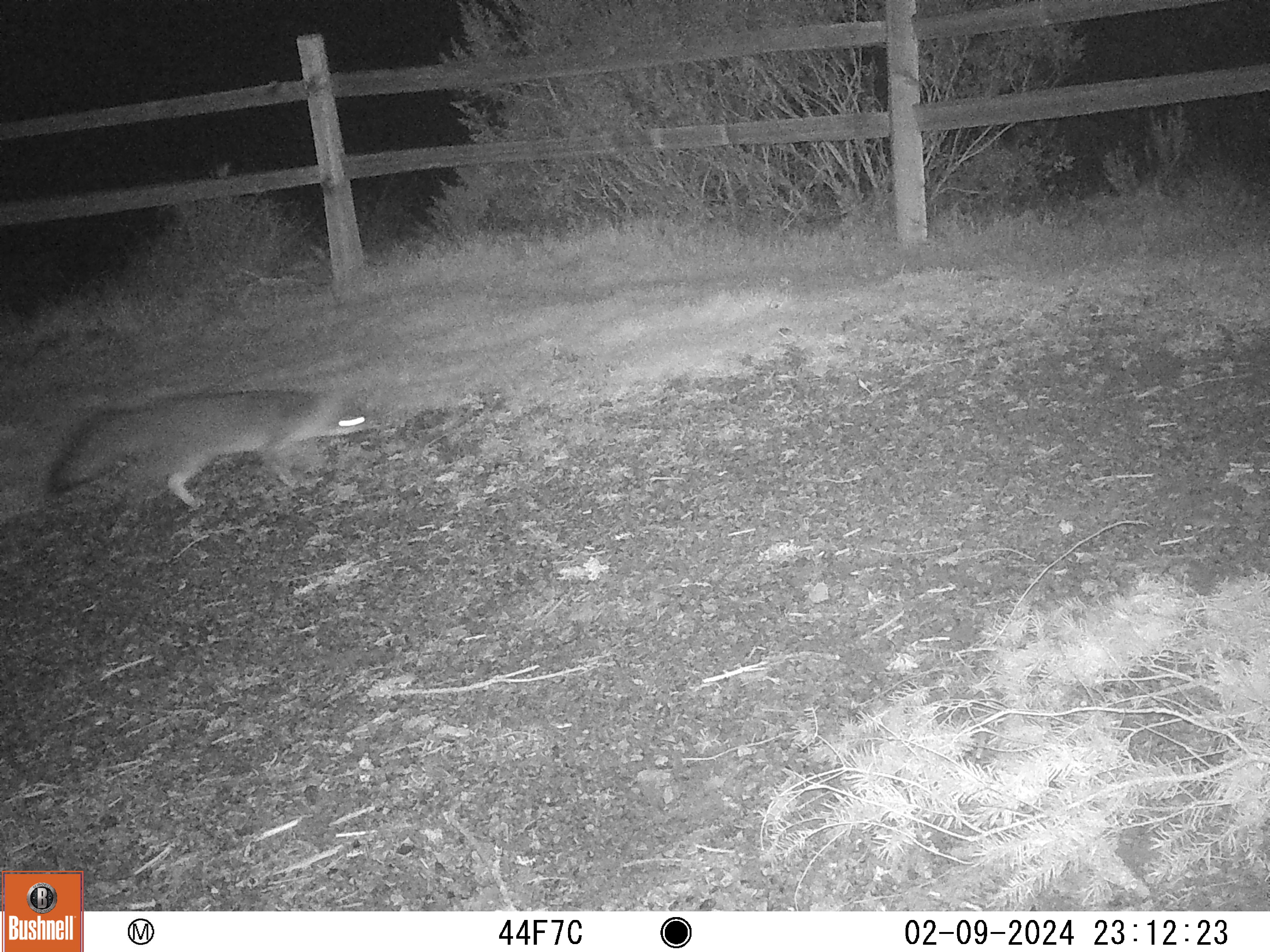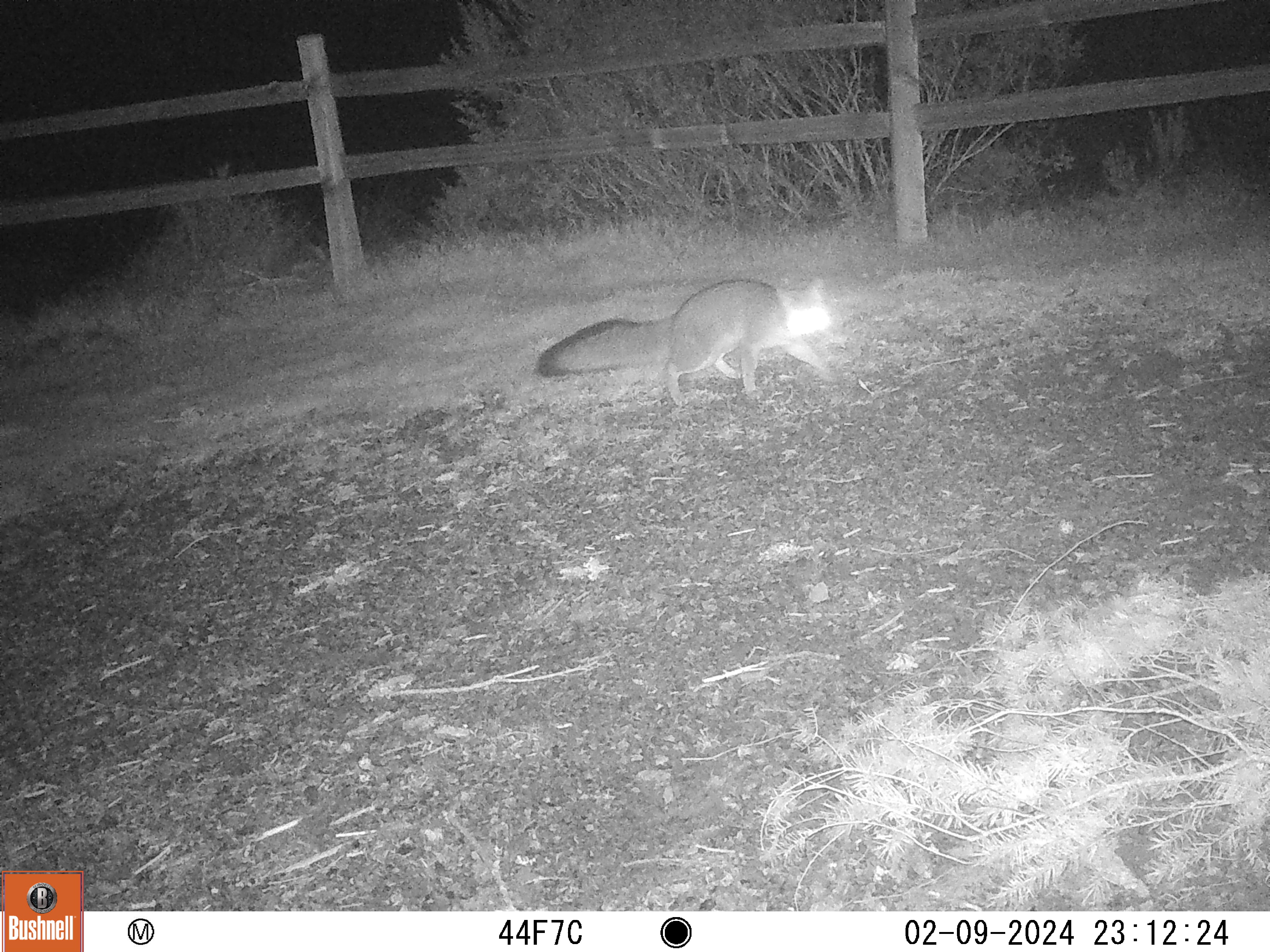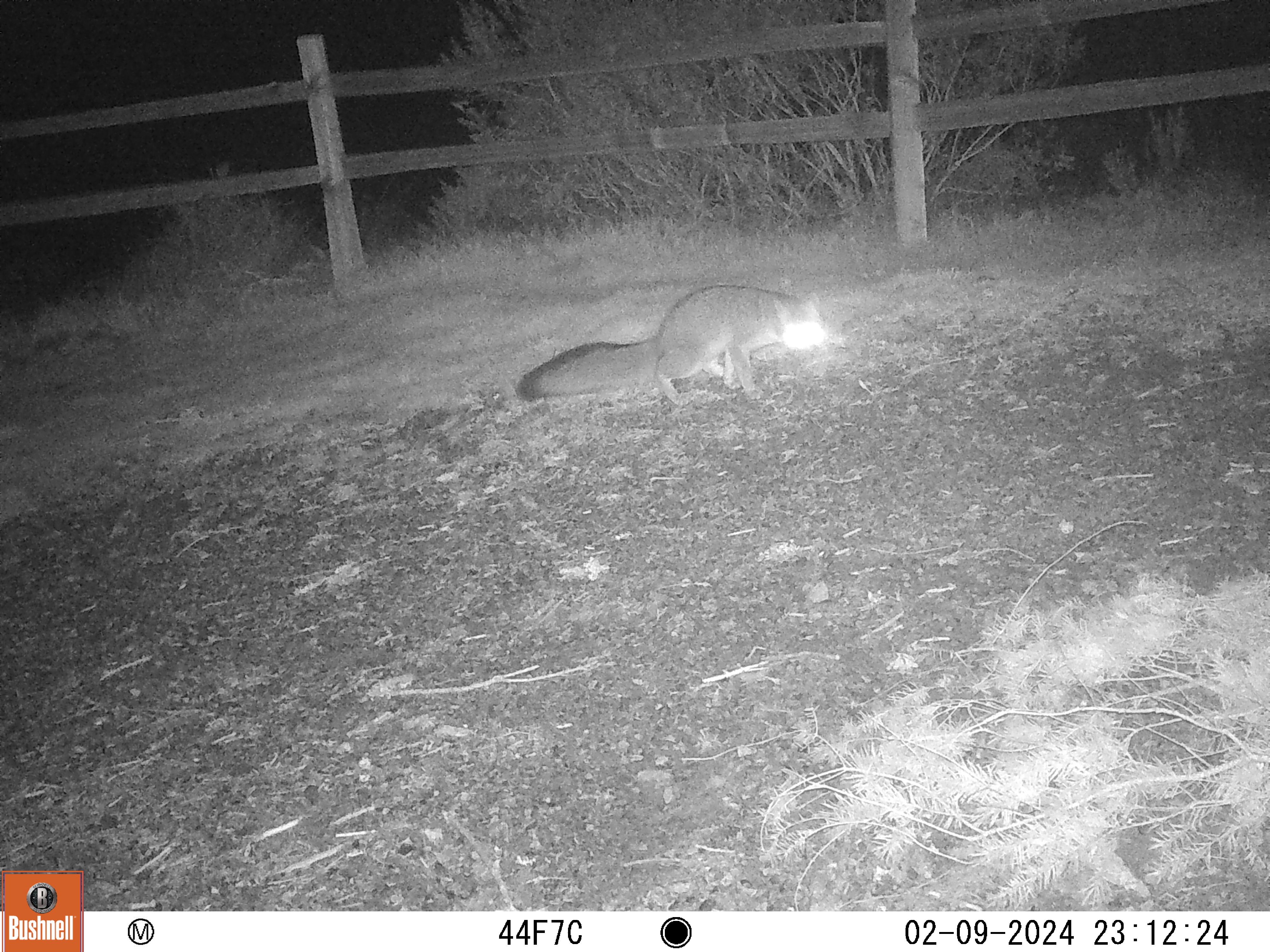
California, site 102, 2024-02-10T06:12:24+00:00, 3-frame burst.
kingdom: Animalia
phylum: Chordata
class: Mammalia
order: Carnivora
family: Canidae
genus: Urocyon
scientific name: Urocyon cinereoargenteus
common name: gray fox